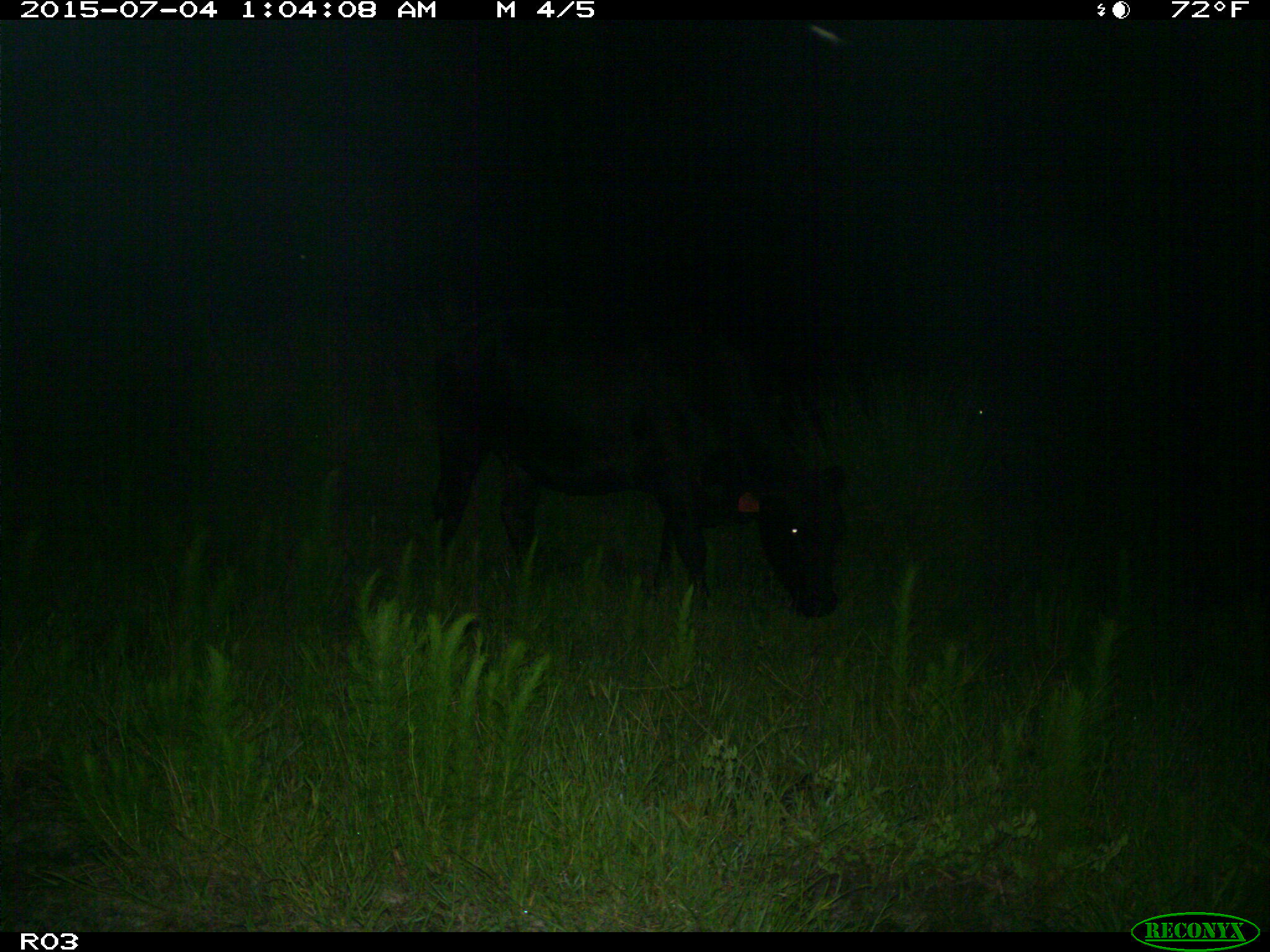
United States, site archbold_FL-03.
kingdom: Animalia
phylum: Chordata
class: Mammalia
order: Artiodactyla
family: Bovidae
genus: Bos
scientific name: Bos taurus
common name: domestic cow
Bos taurus (domestic cow).